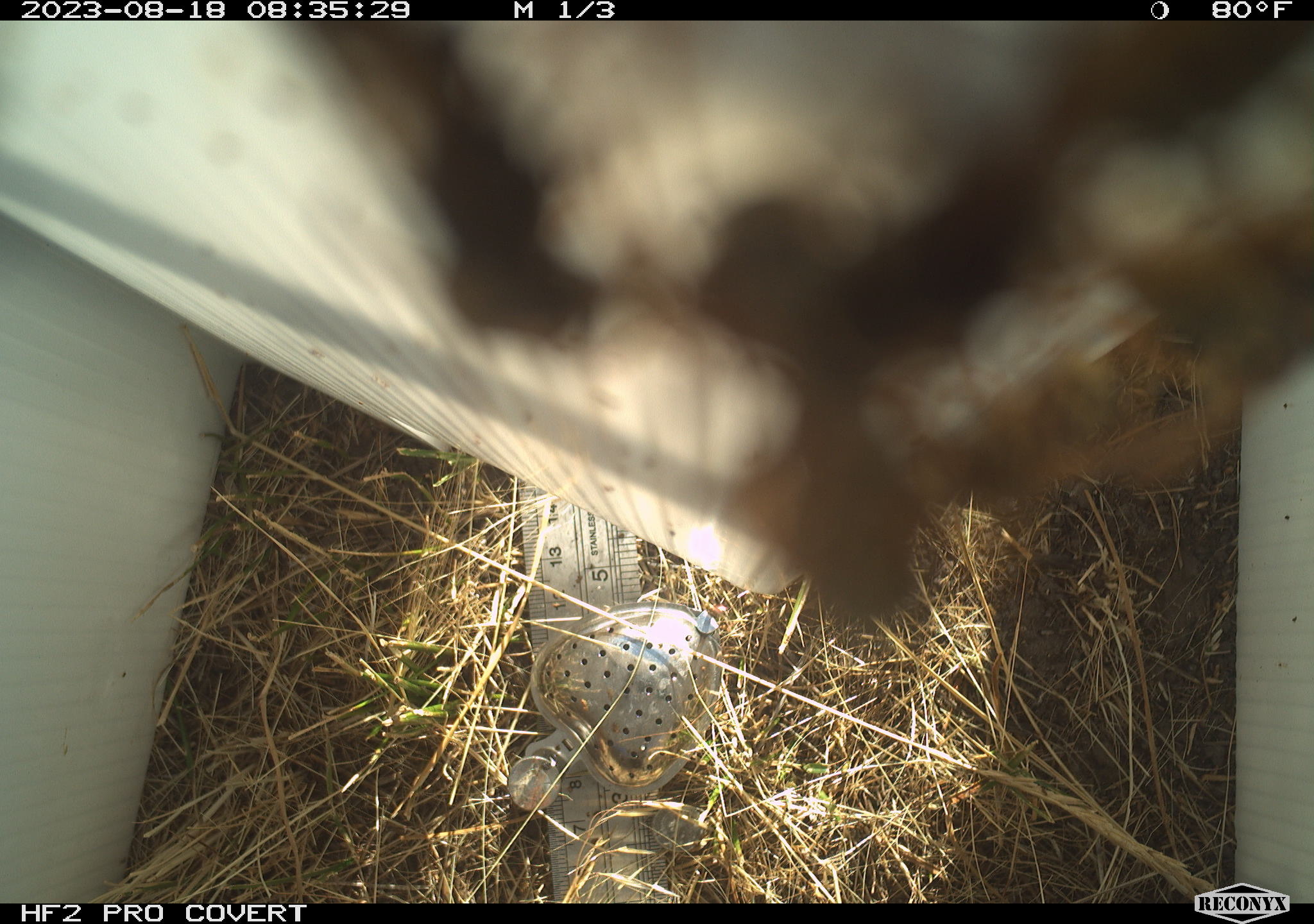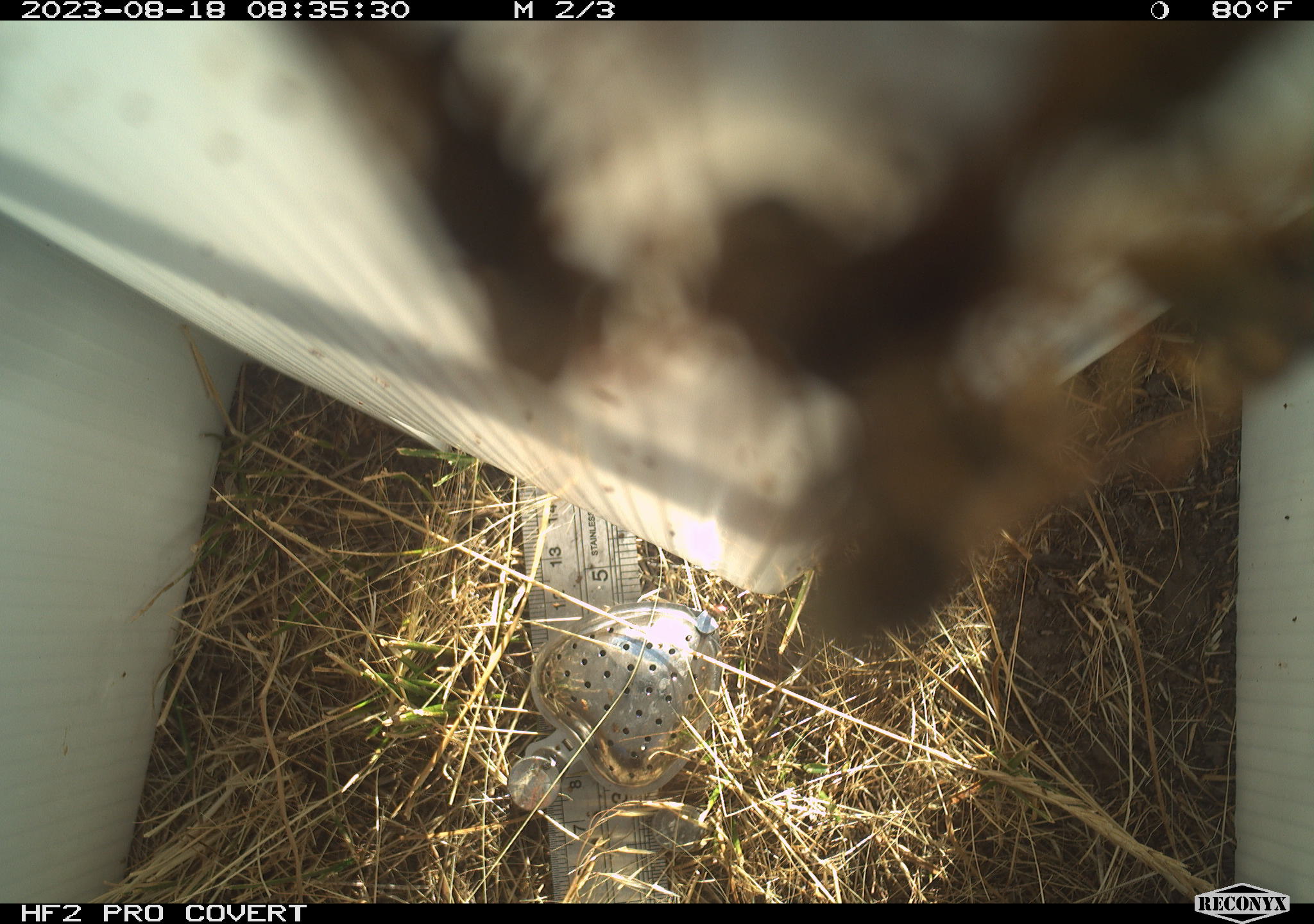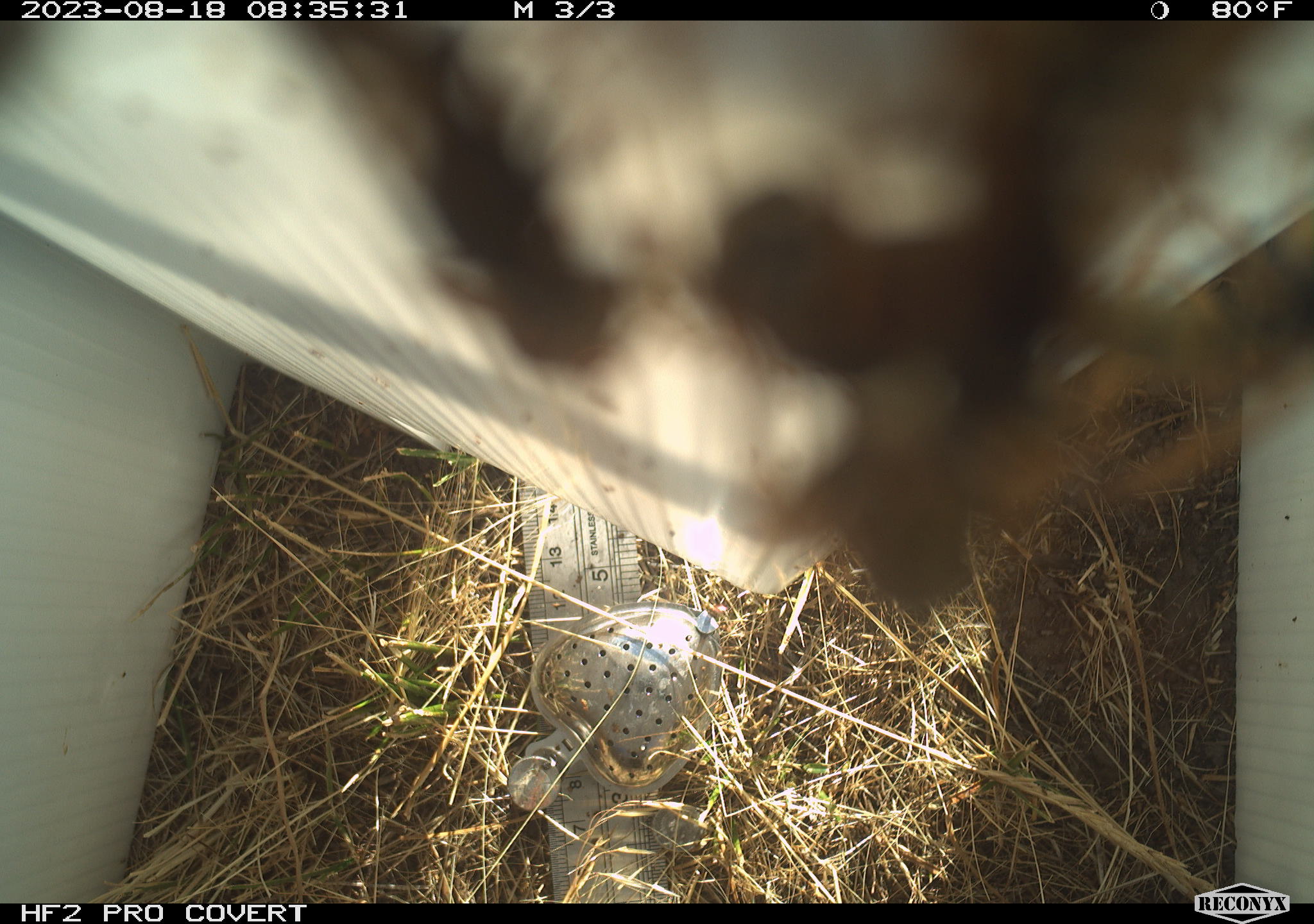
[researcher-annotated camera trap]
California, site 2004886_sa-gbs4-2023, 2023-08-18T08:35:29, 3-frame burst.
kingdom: Animalia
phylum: Arthropoda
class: Insecta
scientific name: Insecta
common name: insect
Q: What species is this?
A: Insect (Insecta).